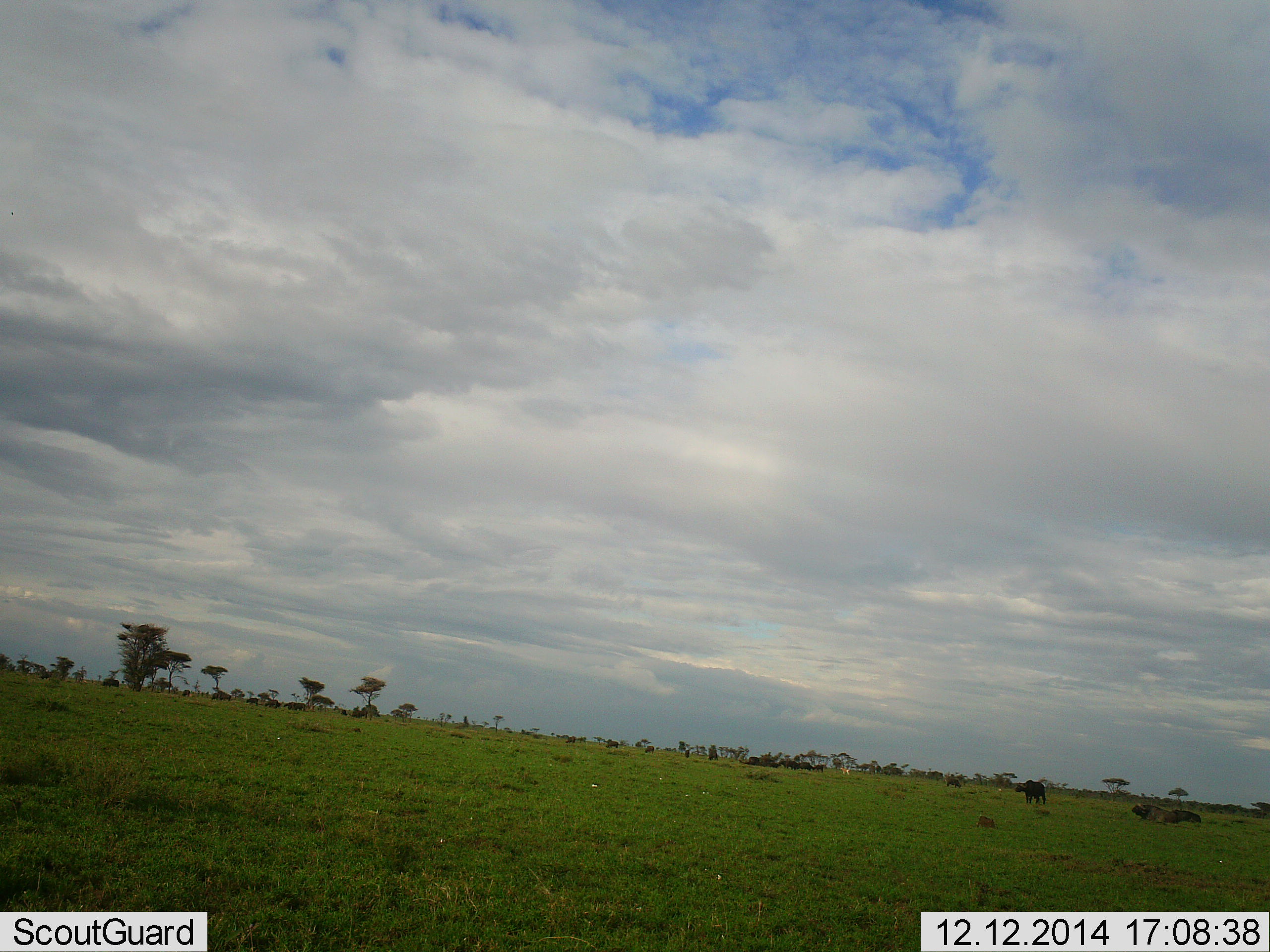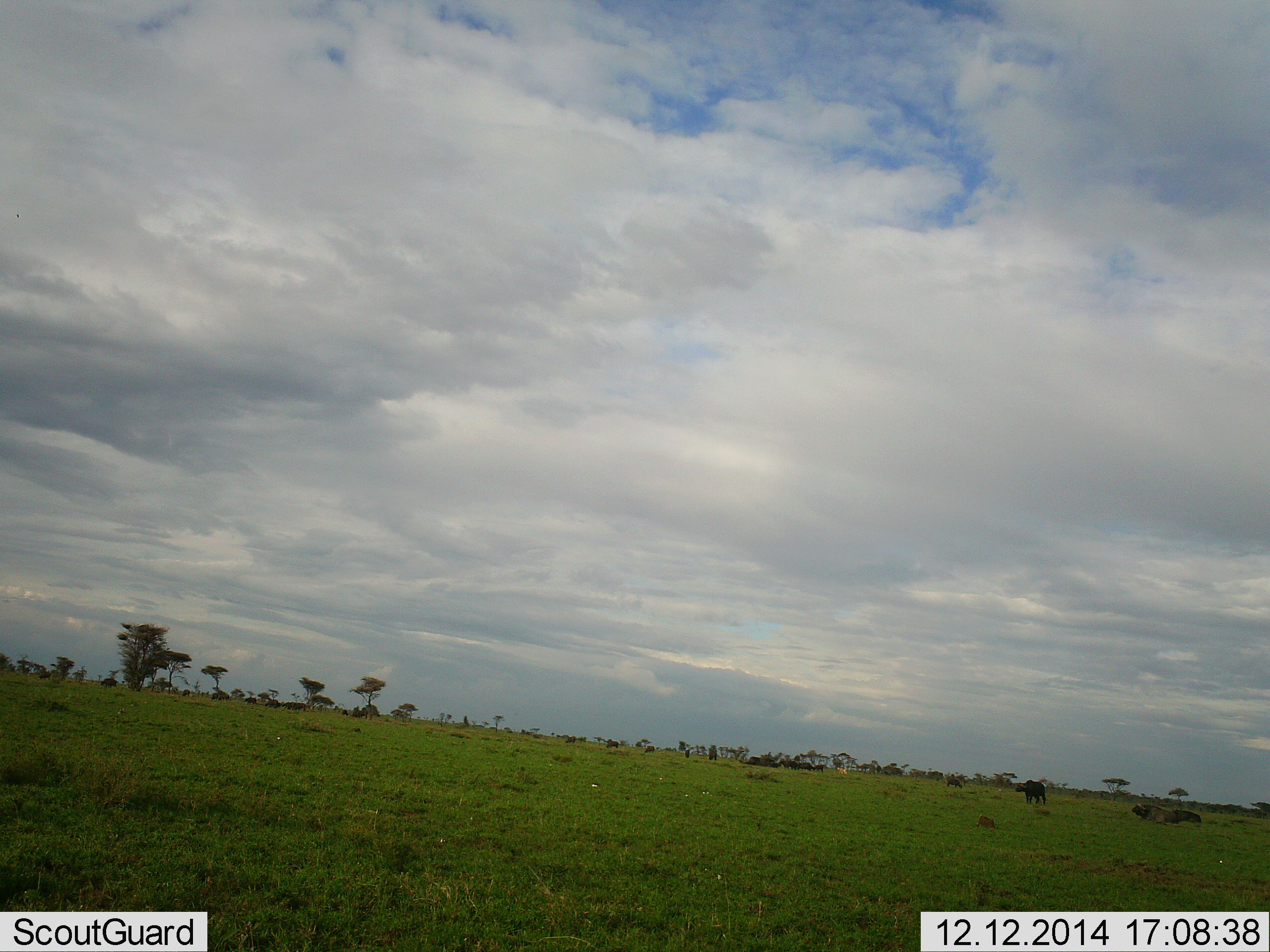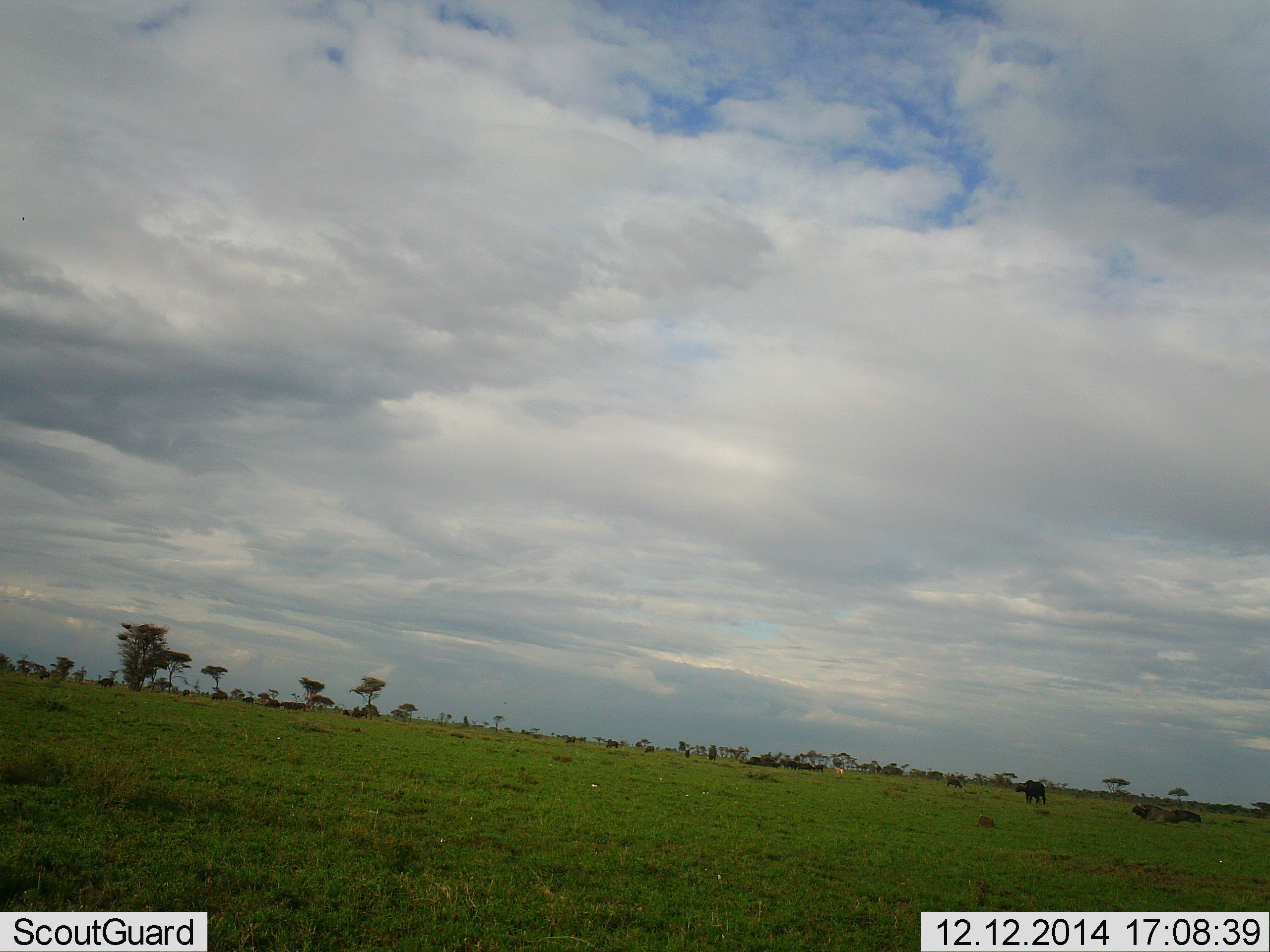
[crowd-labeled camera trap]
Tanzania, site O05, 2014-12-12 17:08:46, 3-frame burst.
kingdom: Animalia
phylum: Chordata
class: Mammalia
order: Artiodactyla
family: Bovidae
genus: Syncerus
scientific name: Syncerus caffer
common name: cape buffalo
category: buffalo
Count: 8.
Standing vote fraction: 89%.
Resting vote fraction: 78%.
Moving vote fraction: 22%.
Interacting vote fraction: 0%.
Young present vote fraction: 0%.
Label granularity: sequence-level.